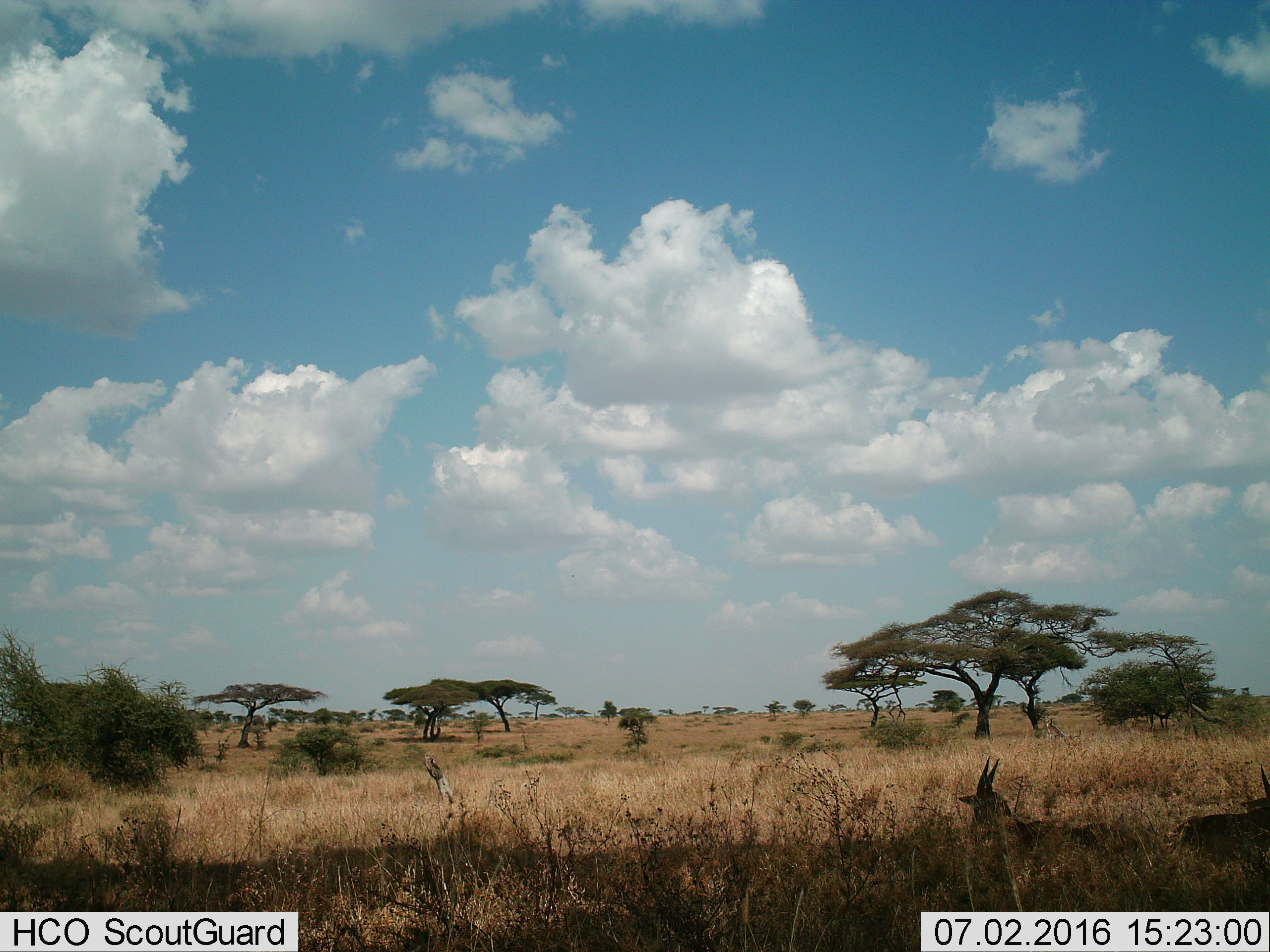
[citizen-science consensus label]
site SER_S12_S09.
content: unidentified animal